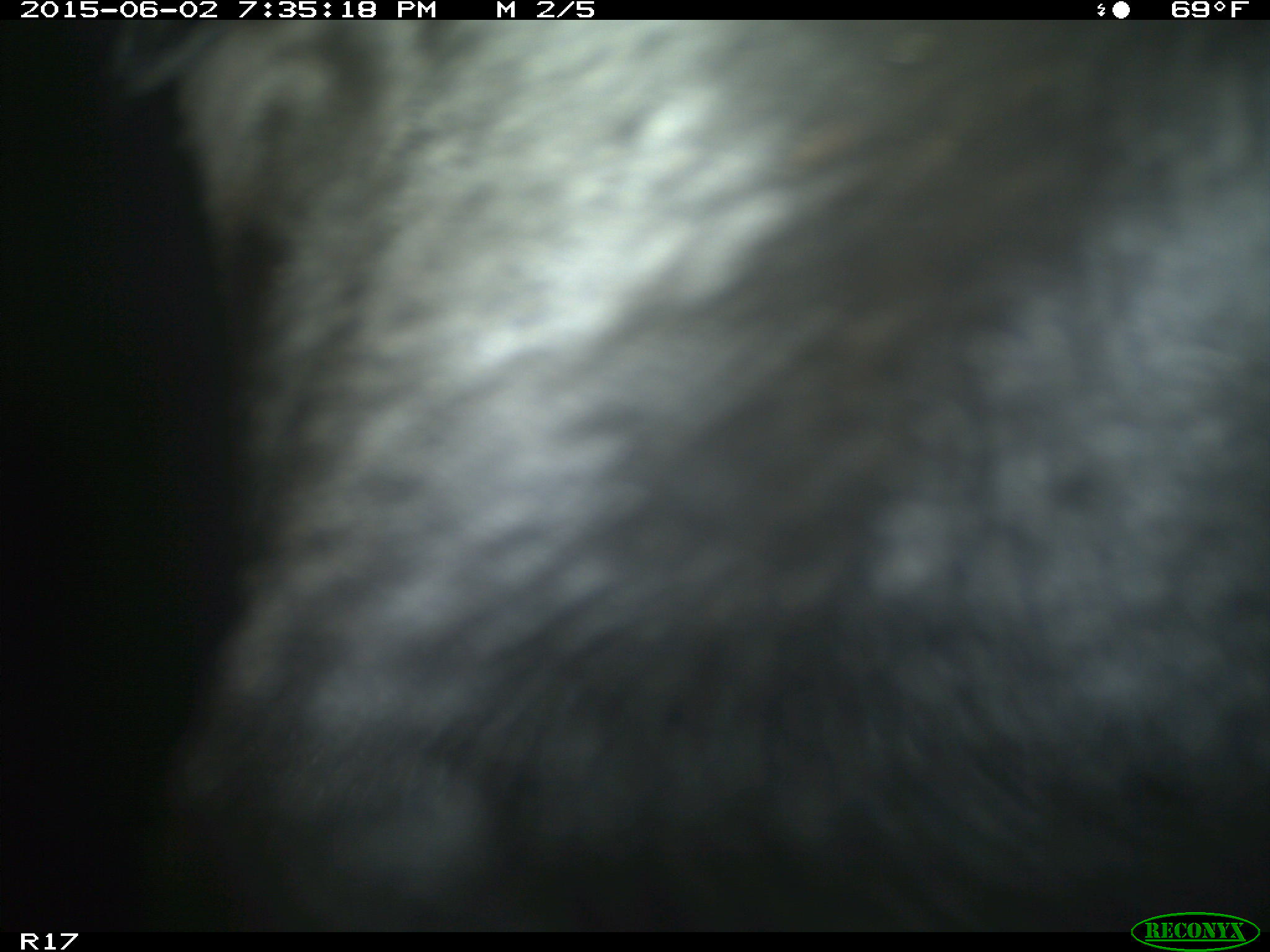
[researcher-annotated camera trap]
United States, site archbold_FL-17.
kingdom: Animalia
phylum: Chordata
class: Mammalia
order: Artiodactyla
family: Bovidae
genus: Bos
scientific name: Bos taurus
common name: domestic cow